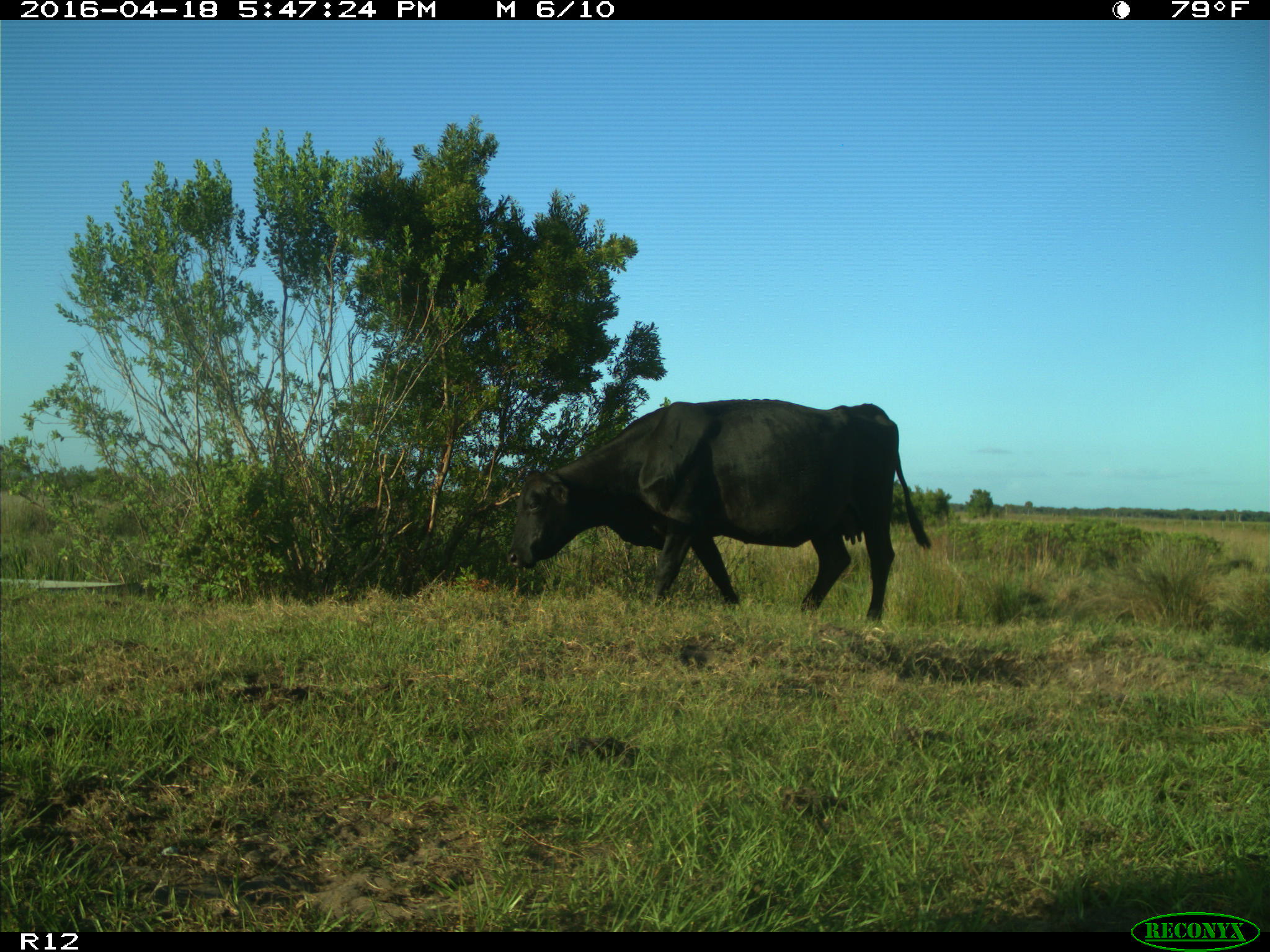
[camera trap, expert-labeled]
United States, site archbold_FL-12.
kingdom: Animalia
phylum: Chordata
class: Mammalia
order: Artiodactyla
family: Bovidae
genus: Bos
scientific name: Bos taurus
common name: domestic cow